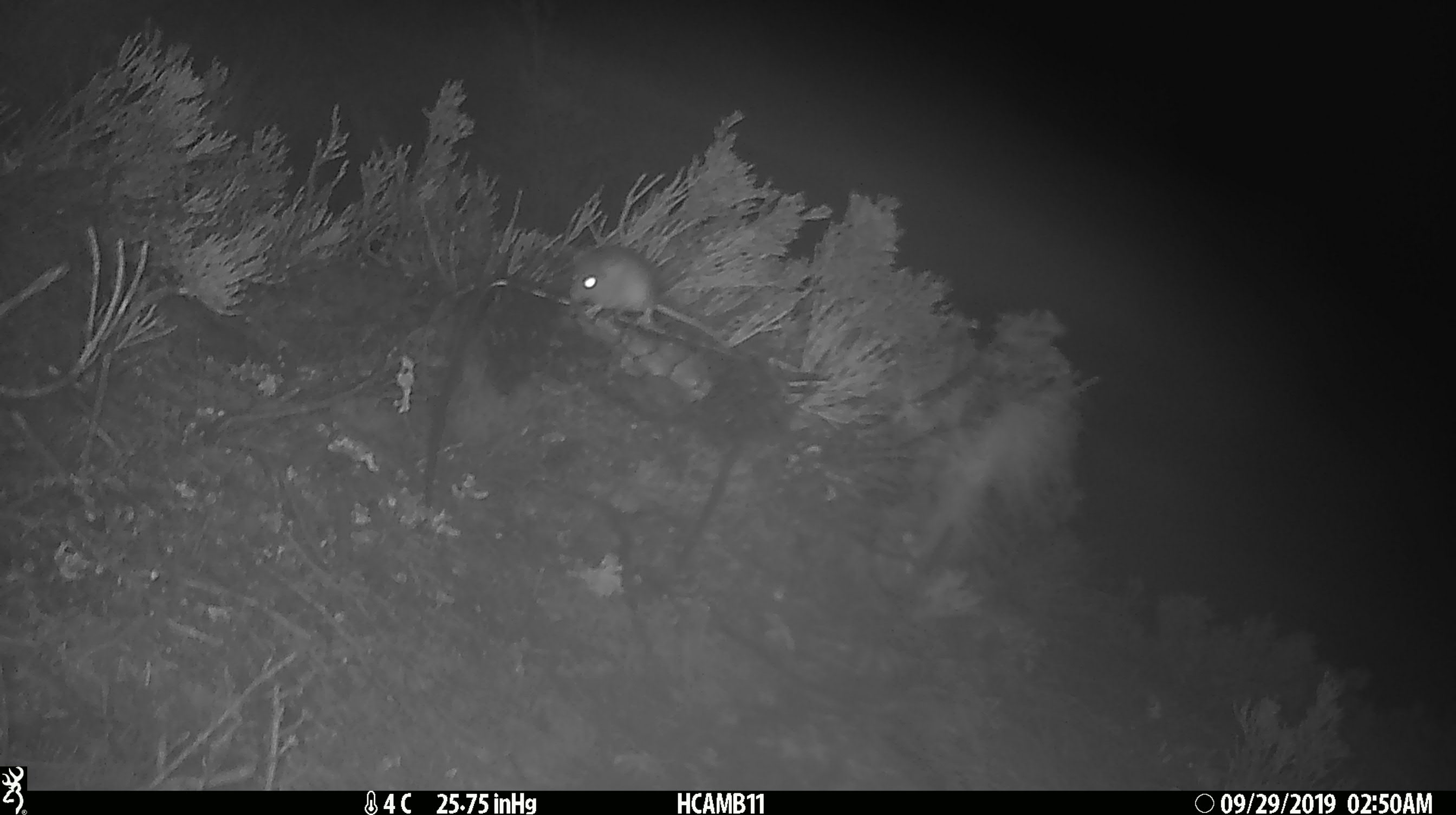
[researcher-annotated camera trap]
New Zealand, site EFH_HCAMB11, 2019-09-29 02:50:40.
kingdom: Animalia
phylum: Chordata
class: Mammalia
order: Rodentia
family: Muridae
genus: Mus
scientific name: Mus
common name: mouse